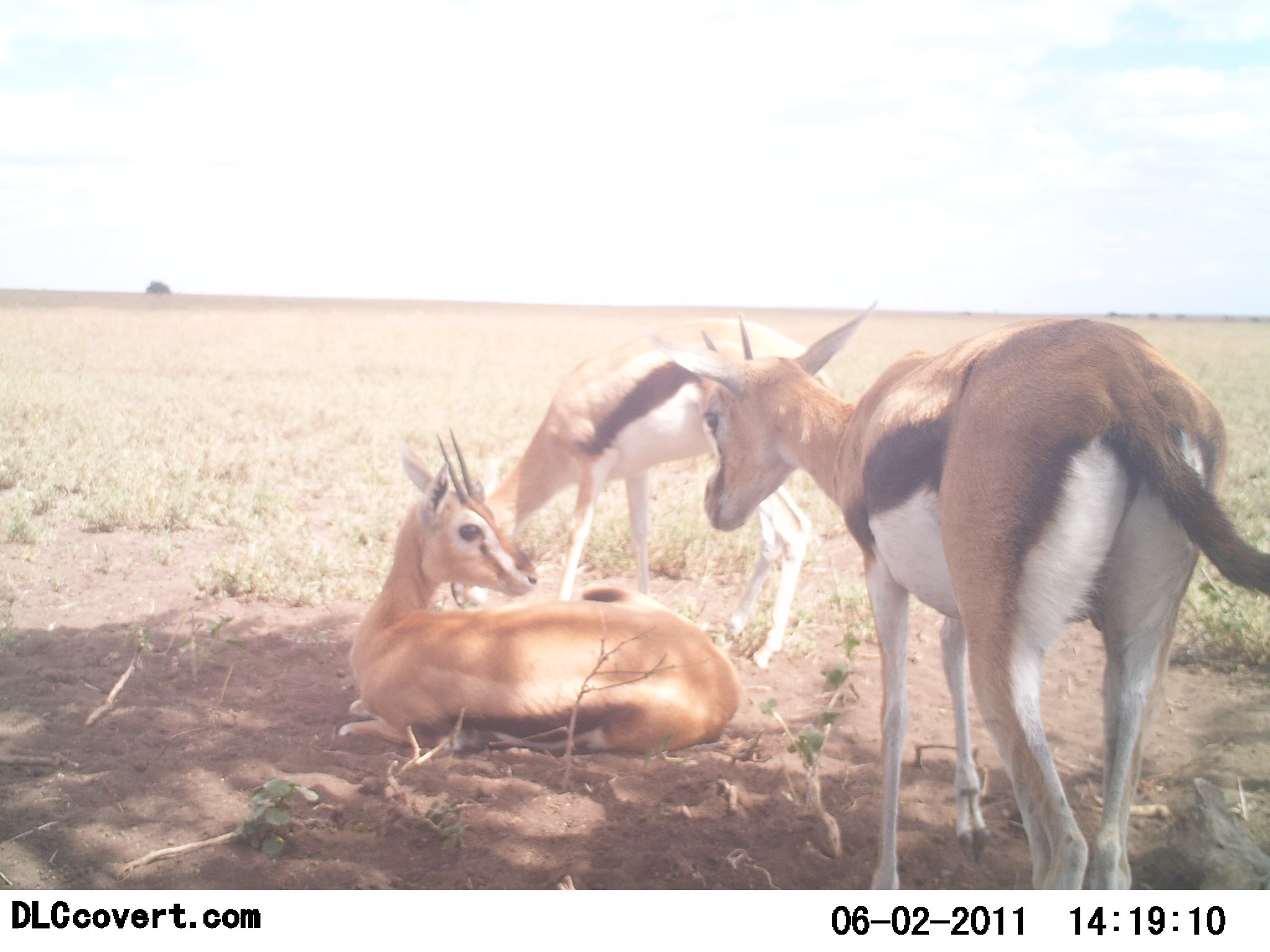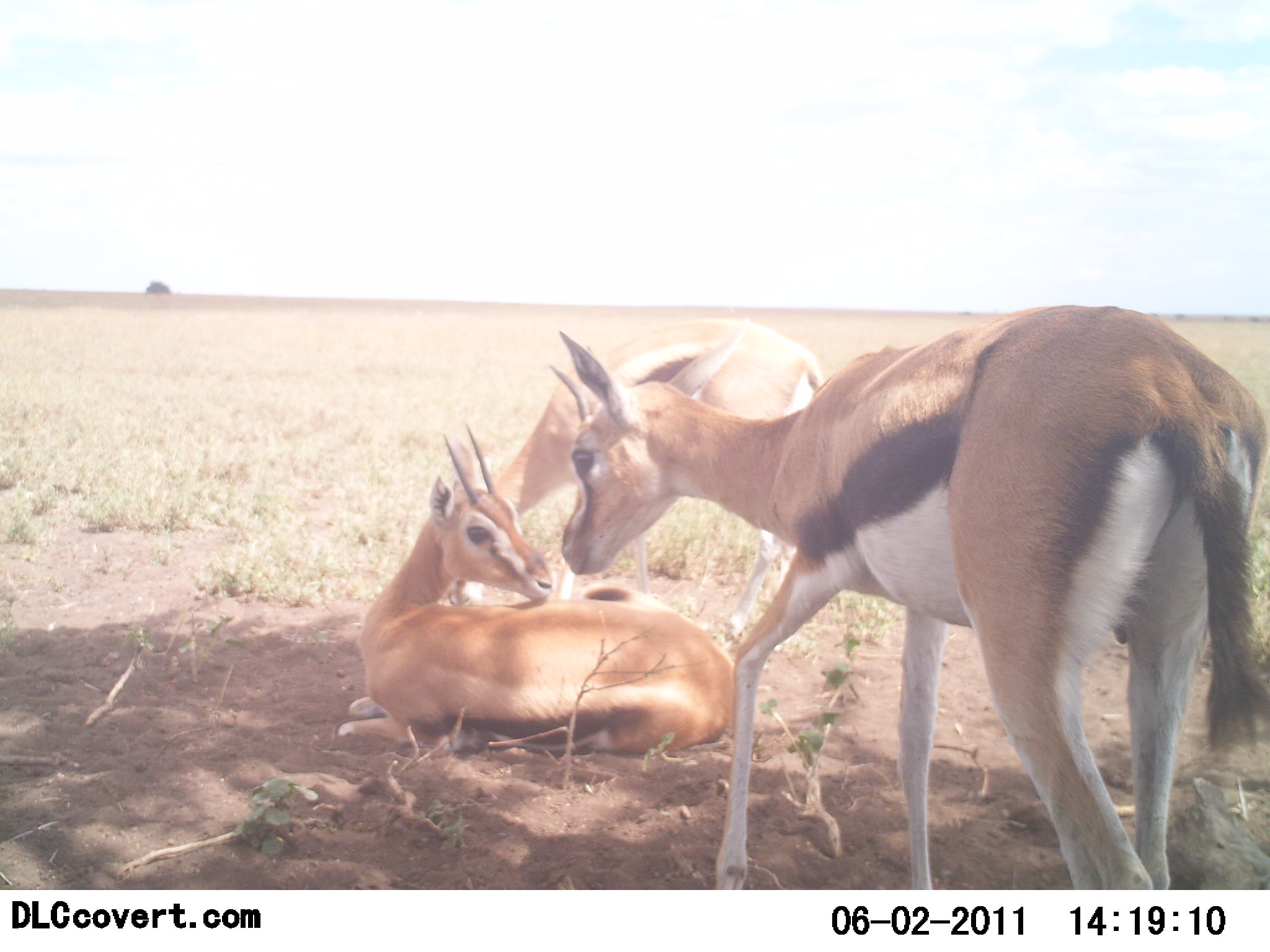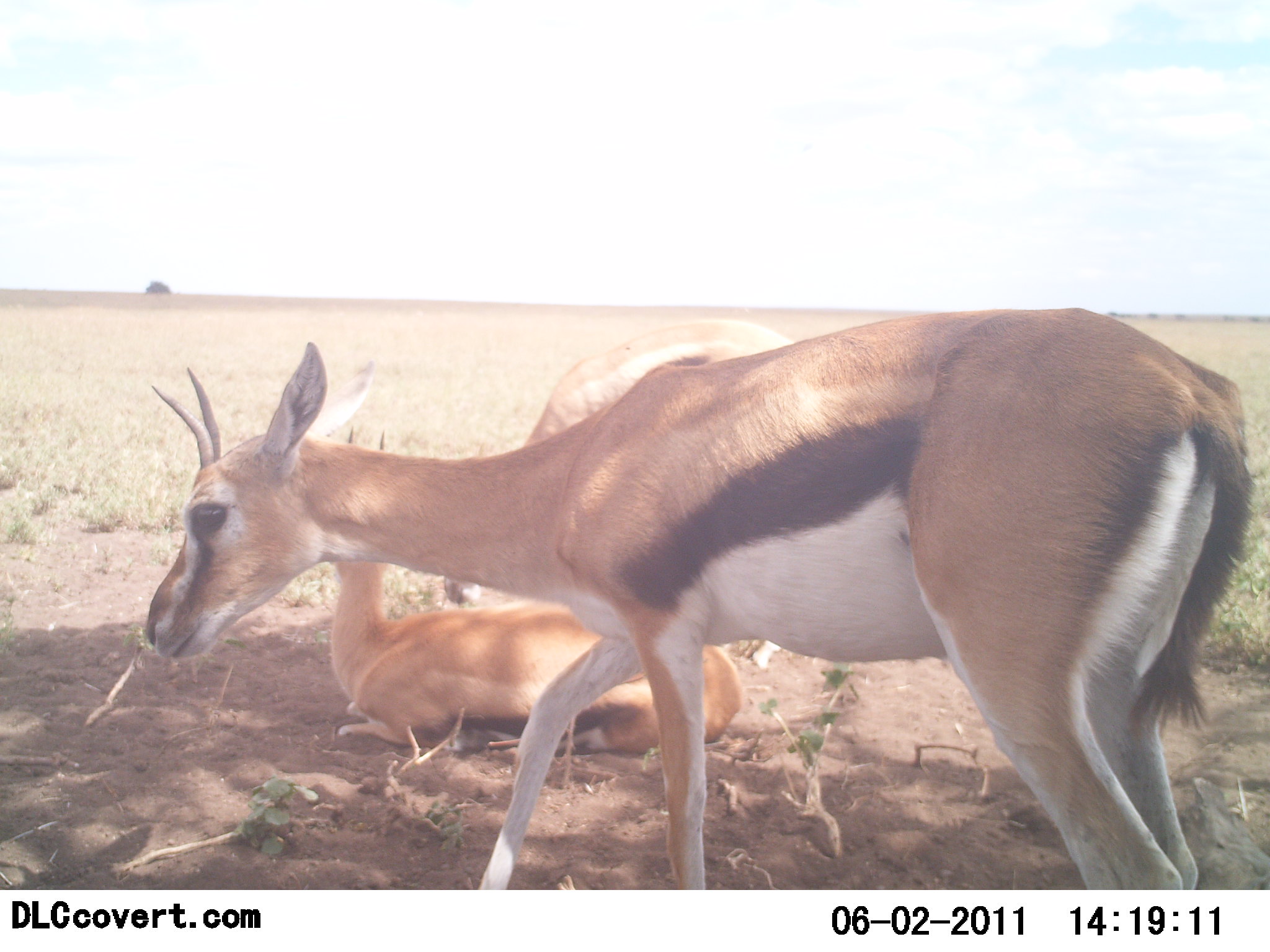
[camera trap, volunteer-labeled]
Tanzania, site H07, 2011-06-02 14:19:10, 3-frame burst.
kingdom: Animalia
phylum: Chordata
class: Mammalia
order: Artiodactyla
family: Bovidae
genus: Eudorcas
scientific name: Eudorcas thomsonii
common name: thomson's gazelle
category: gazellethomsons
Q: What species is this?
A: Gazellethomsons (thomson's gazelle) (Eudorcas thomsonii).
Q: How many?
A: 3.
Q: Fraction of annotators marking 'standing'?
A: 45%.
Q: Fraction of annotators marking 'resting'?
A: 100%.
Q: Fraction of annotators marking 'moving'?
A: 64%.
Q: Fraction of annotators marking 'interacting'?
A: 27%.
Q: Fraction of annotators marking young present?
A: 0%.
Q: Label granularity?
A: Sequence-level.